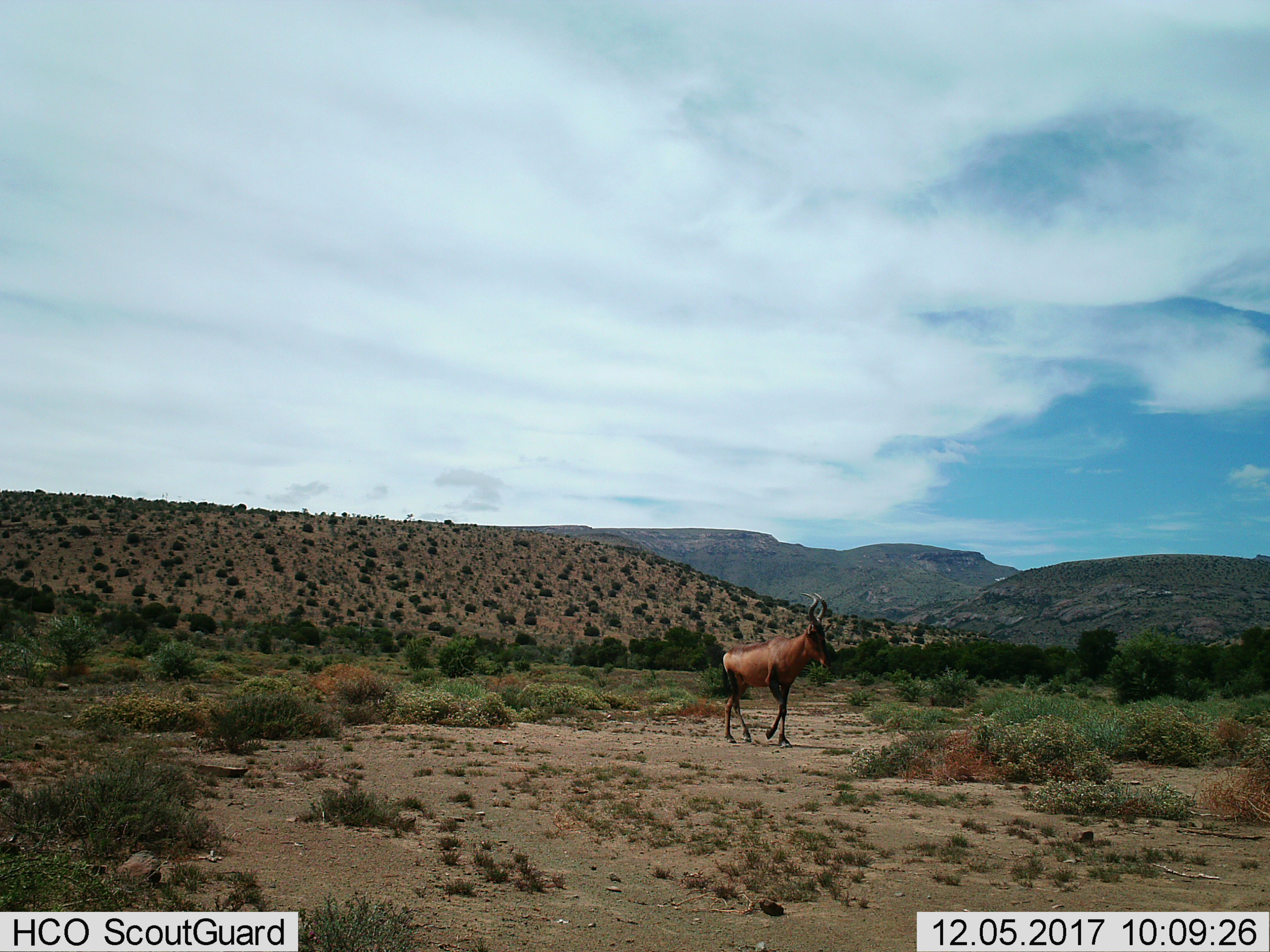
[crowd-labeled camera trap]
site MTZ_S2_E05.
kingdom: Animalia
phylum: Chordata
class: Mammalia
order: Artiodactyla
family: Bovidae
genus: Alcelaphus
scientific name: Alcelaphus buselaphus caama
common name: red hartebeest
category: hartebeestred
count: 1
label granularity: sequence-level